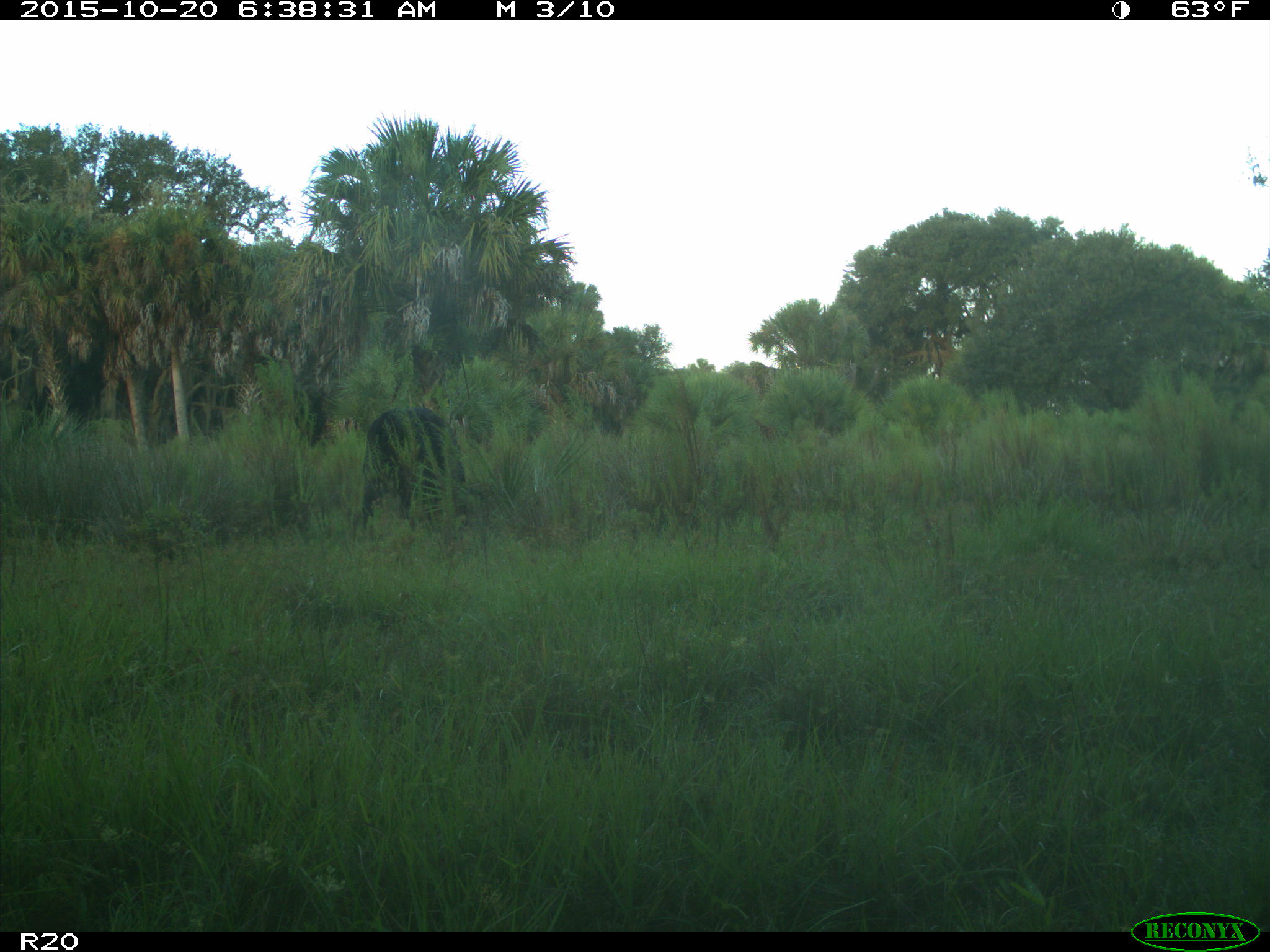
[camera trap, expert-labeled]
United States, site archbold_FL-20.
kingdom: Animalia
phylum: Chordata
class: Mammalia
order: Artiodactyla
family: Bovidae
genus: Bos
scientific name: Bos taurus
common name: domestic cow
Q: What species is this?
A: Bos taurus (domestic cow).